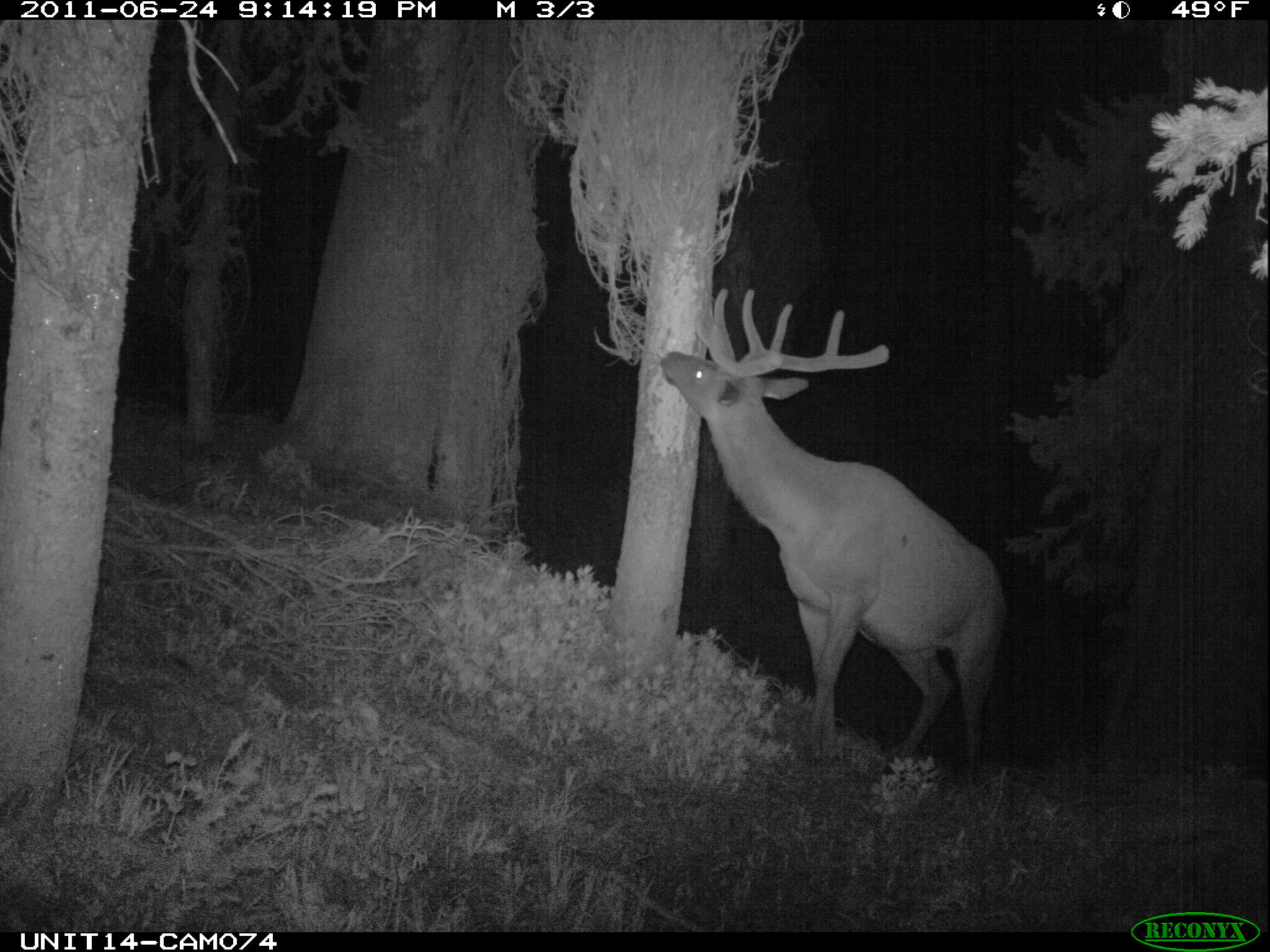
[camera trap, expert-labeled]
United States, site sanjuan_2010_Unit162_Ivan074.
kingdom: Animalia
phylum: Chordata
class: Mammalia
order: Artiodactyla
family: Cervidae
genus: Cervus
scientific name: Cervus elaphus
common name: red deer